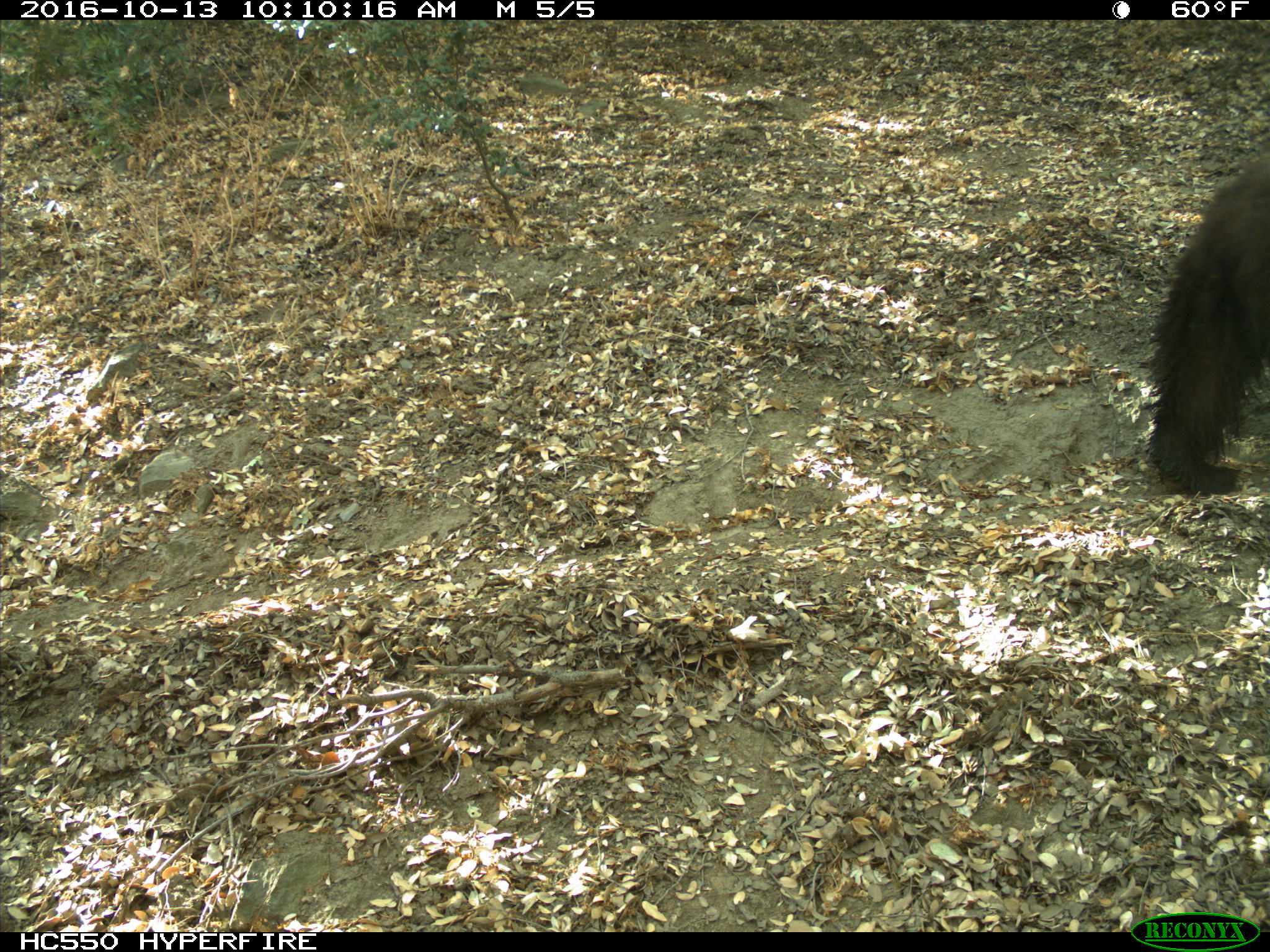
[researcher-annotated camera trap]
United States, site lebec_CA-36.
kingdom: Animalia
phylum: Chordata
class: Mammalia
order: Carnivora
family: Ursidae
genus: Ursus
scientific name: Ursus americanus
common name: american black bear